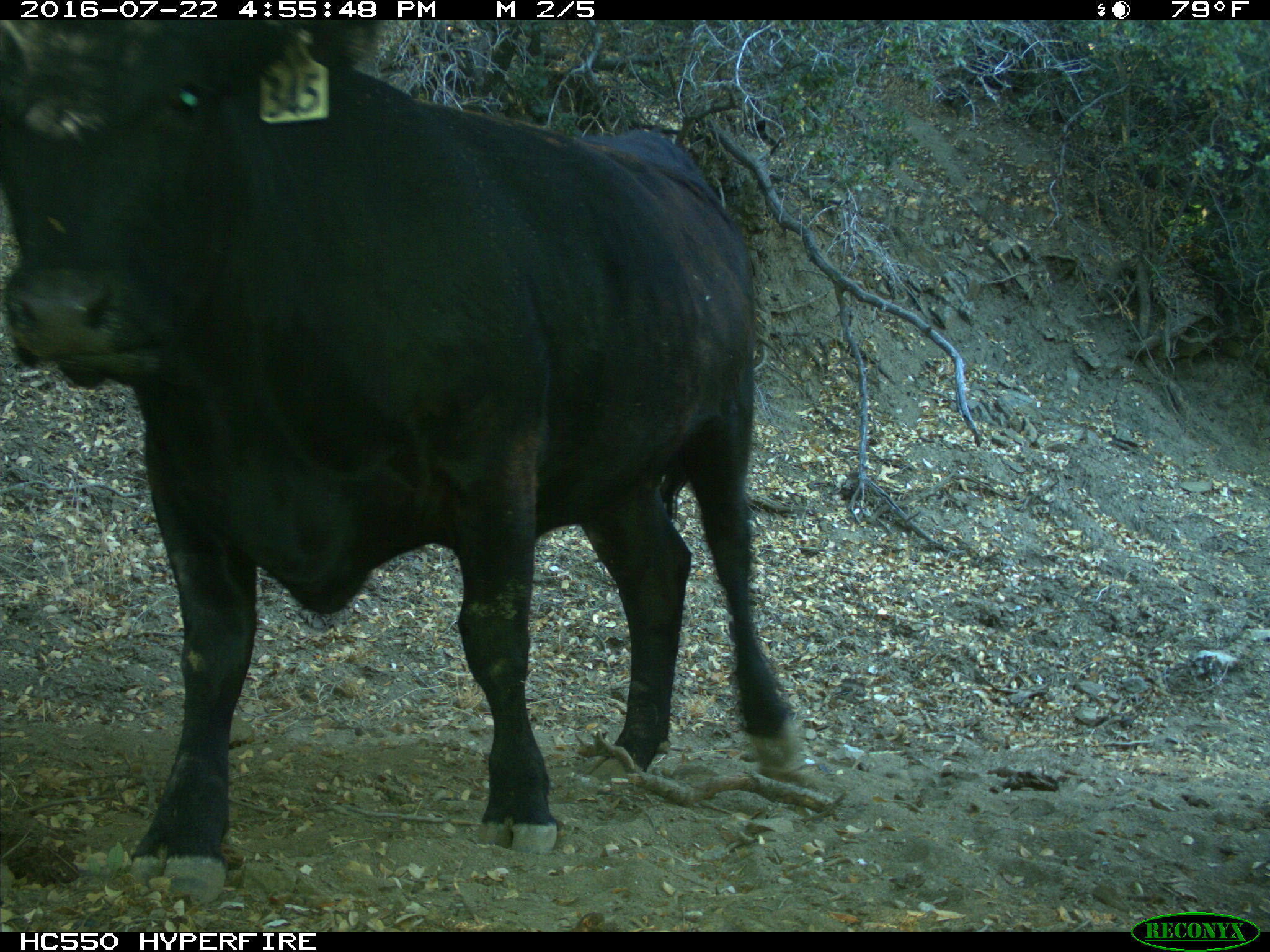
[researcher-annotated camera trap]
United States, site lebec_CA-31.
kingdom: Animalia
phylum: Chordata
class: Mammalia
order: Artiodactyla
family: Bovidae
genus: Bos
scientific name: Bos taurus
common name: domestic cow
Bos taurus (domestic cow).